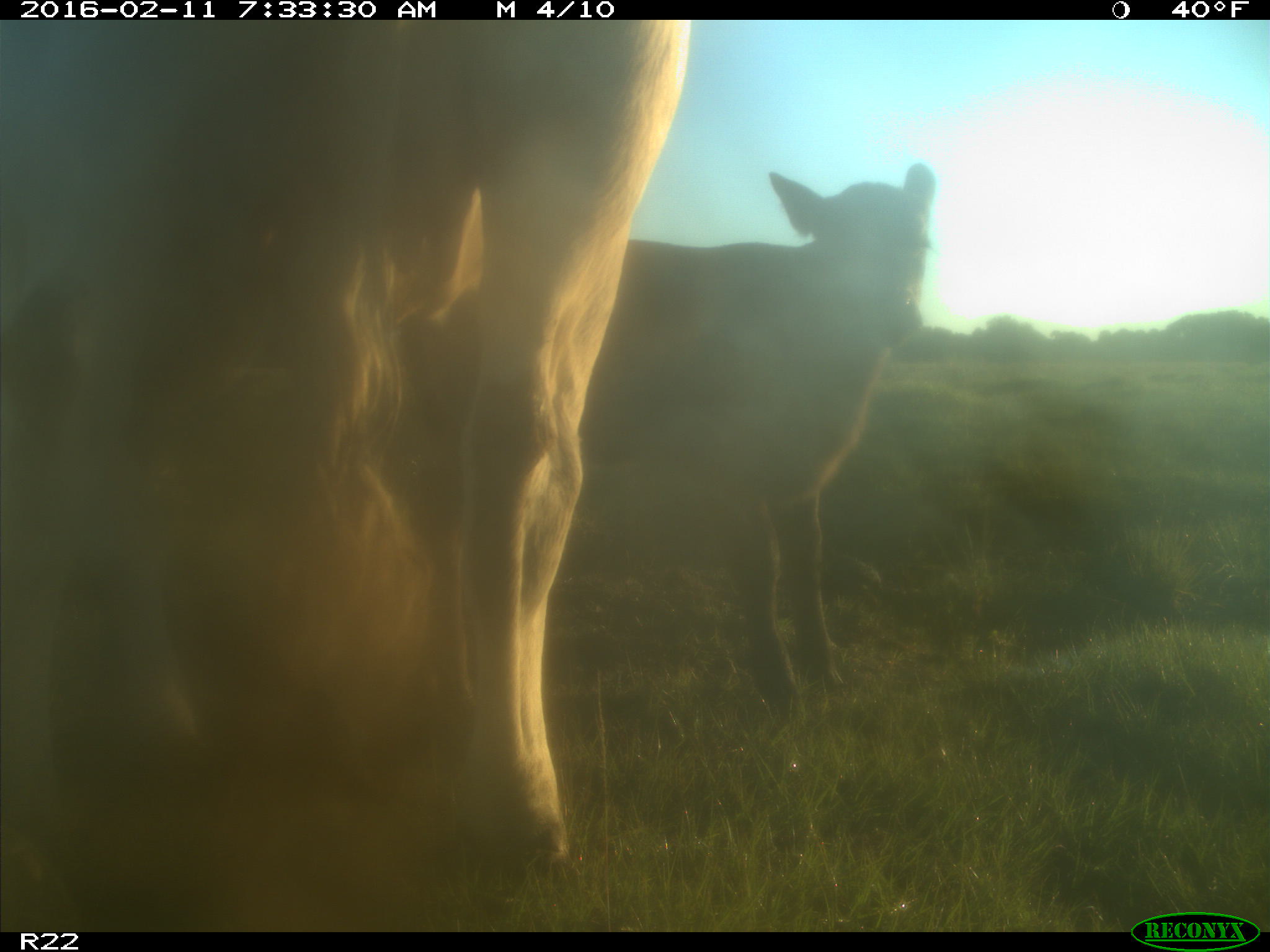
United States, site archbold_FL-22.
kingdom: Animalia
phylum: Chordata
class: Mammalia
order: Artiodactyla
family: Bovidae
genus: Bos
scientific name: Bos taurus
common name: domestic cow